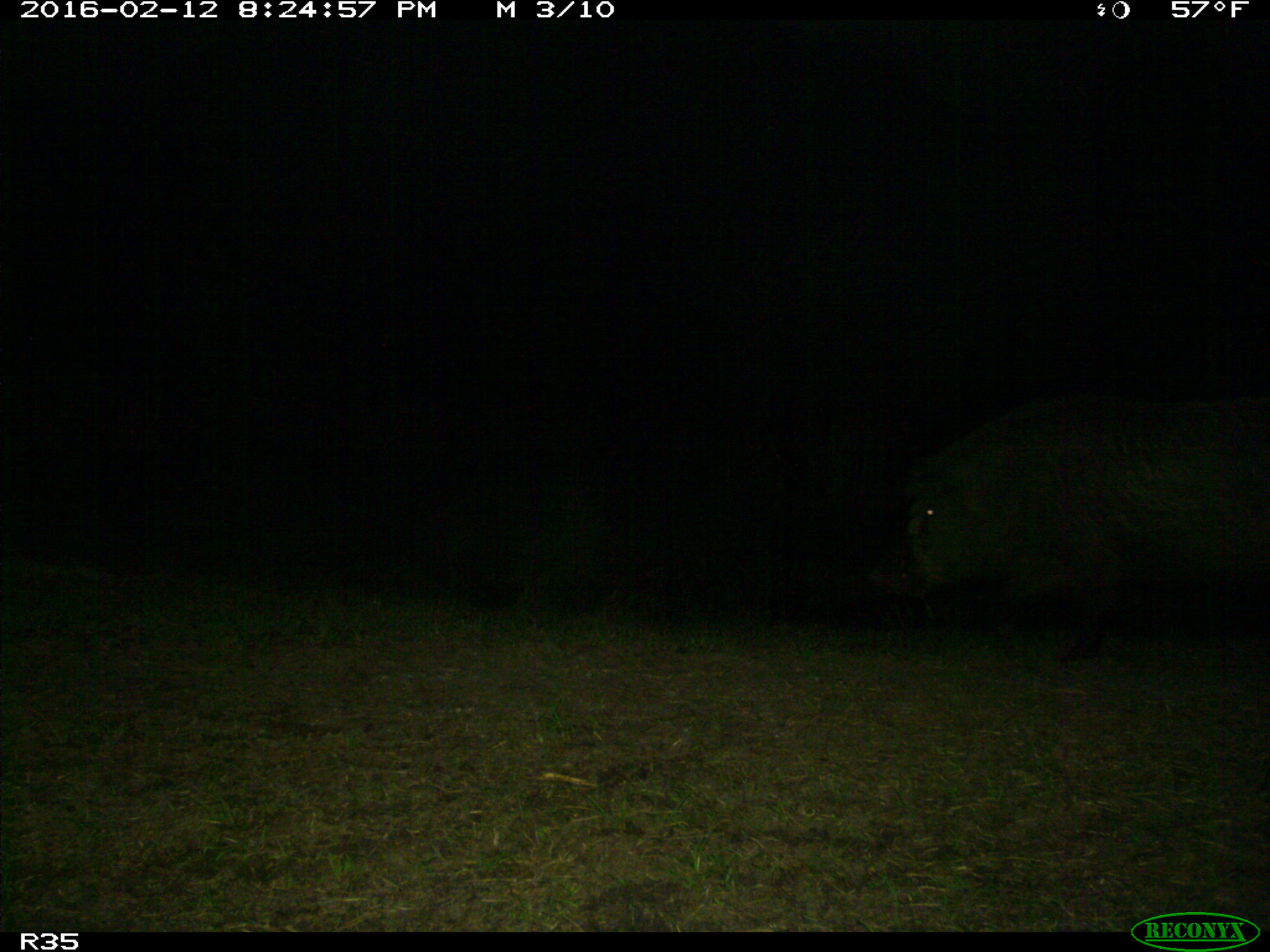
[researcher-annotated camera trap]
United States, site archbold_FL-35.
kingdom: Animalia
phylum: Chordata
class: Mammalia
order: Artiodactyla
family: Suidae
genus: Sus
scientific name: Sus scrofa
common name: wild boar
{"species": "Sus scrofa (wild boar)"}